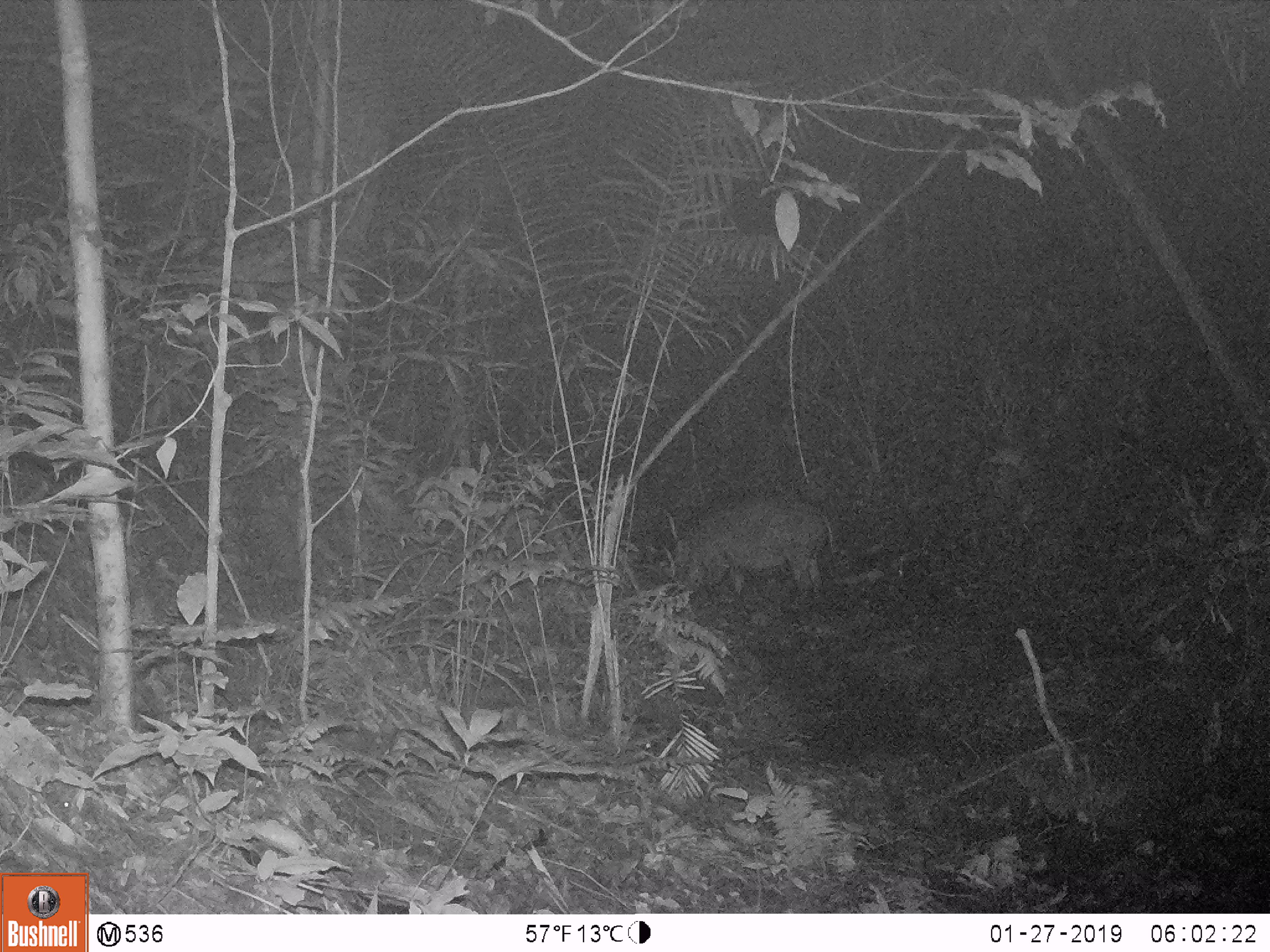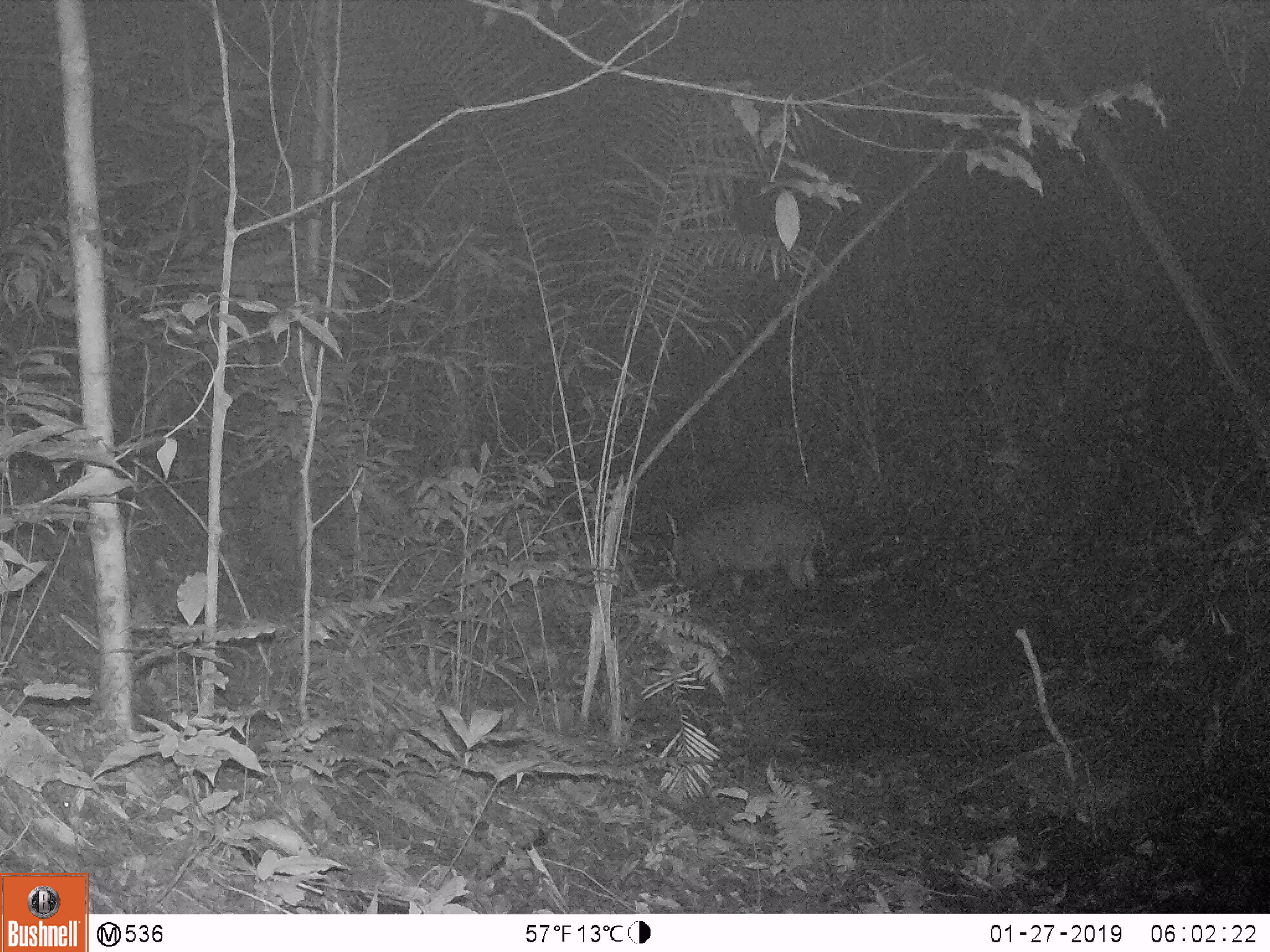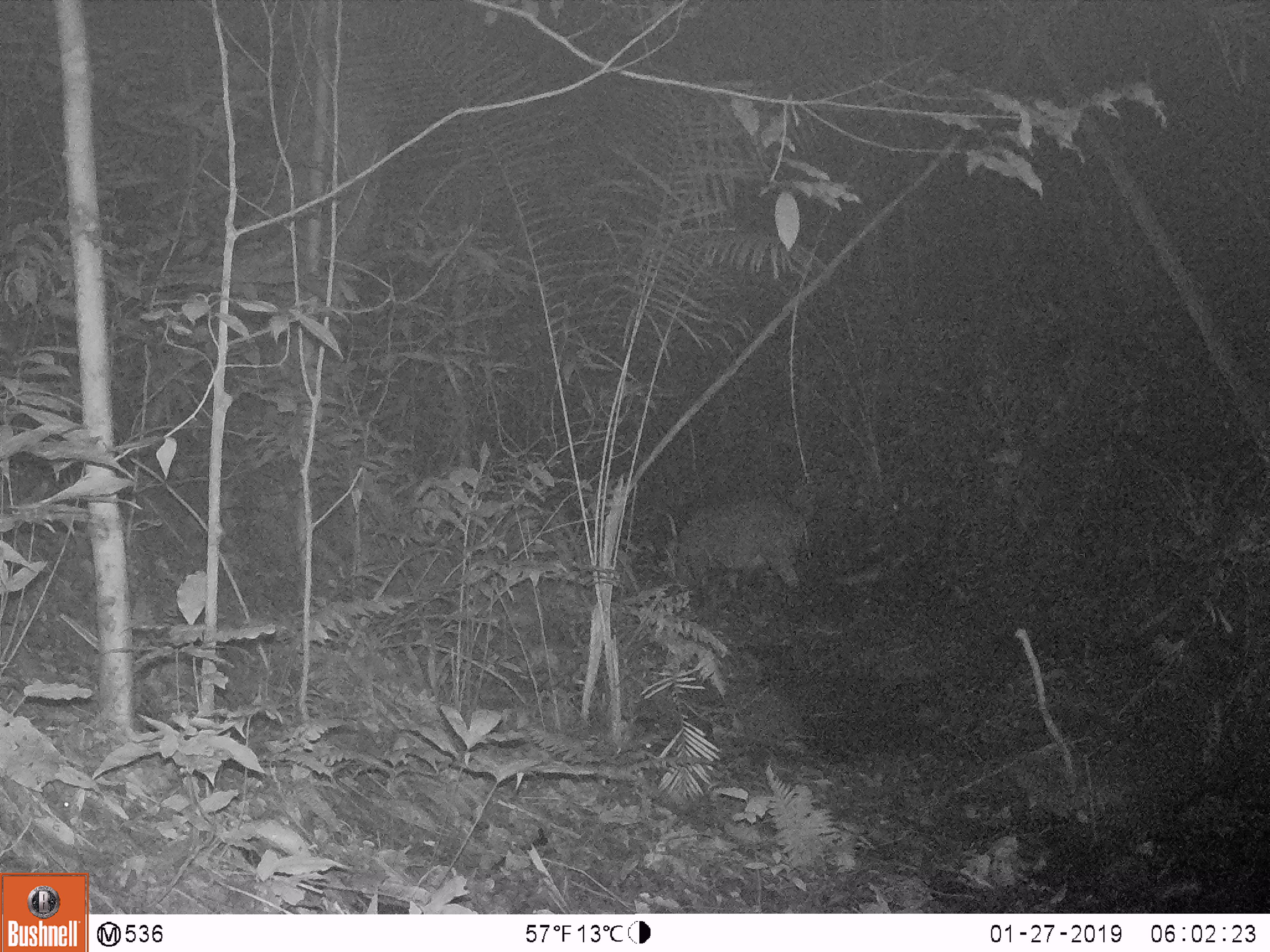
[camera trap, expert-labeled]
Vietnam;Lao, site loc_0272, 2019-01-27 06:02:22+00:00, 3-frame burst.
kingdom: Animalia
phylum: Chordata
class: Mammalia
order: Artiodactyla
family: Suidae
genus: Sus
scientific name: Sus scrofa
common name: eurasian wild pig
Eurasian wild pig (Sus scrofa). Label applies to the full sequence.